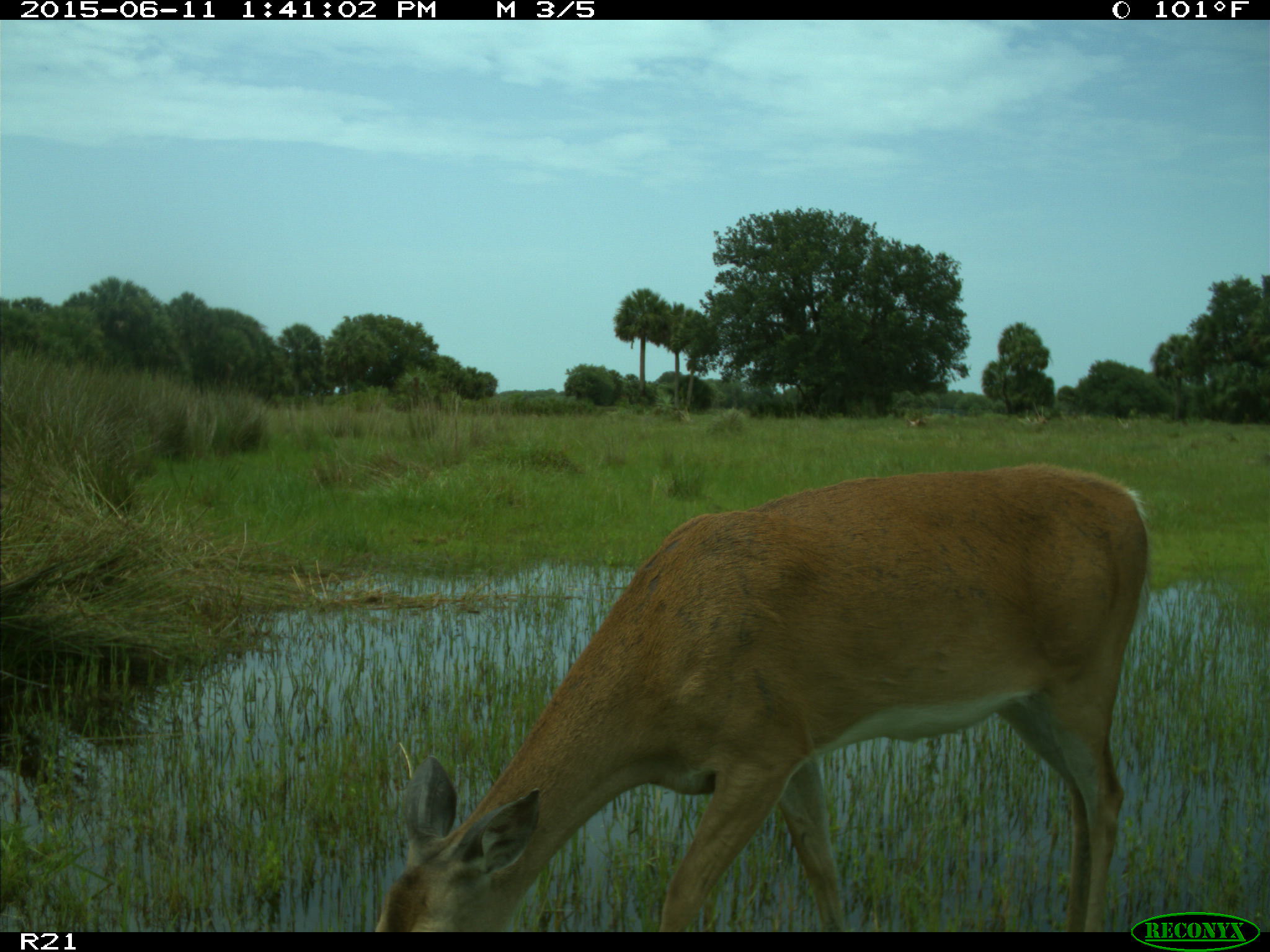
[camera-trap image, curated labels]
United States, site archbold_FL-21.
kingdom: Animalia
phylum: Chordata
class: Mammalia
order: Artiodactyla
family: Cervidae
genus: Odocoileus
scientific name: Odocoileus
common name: deer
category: unidentified deer